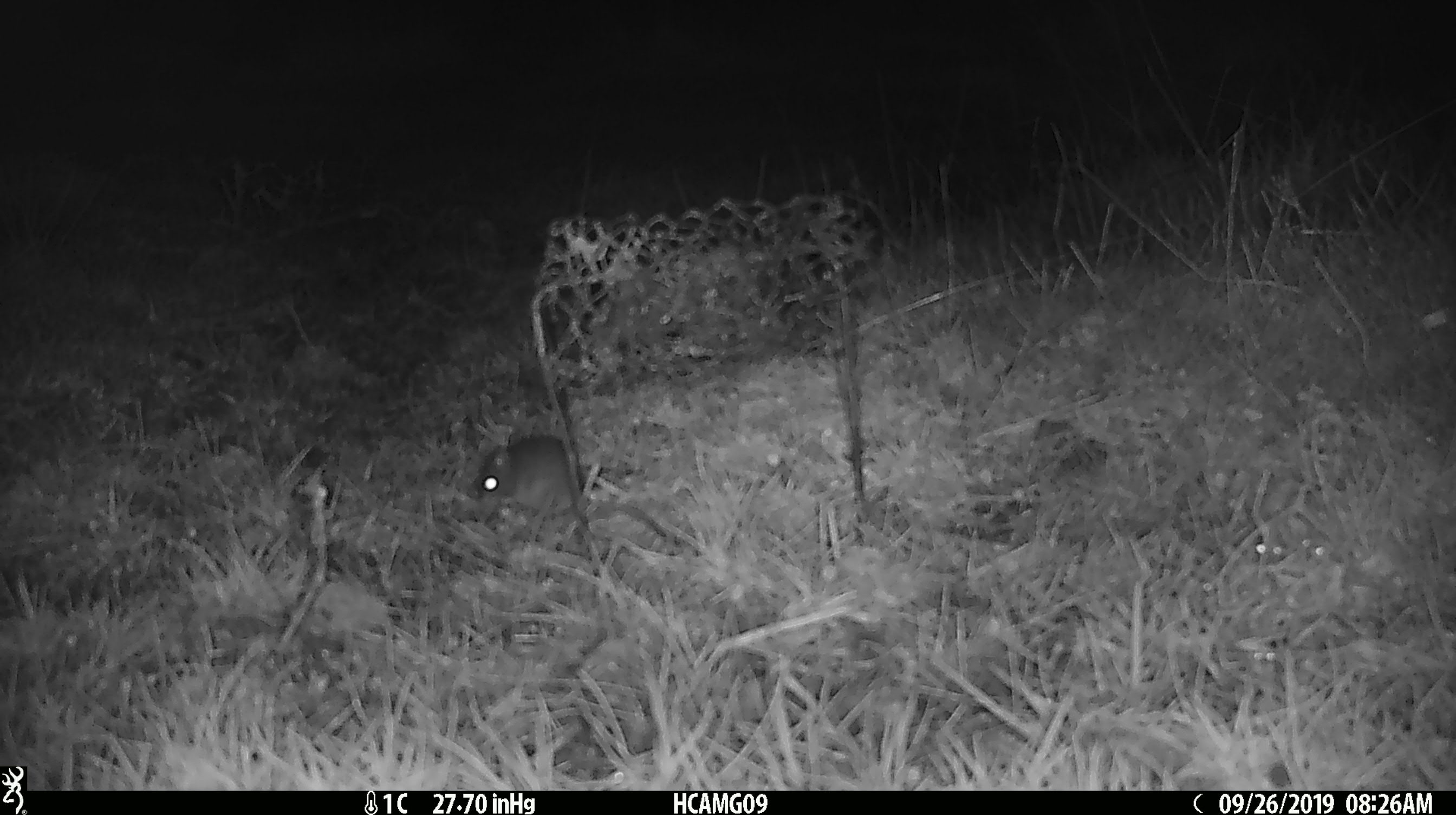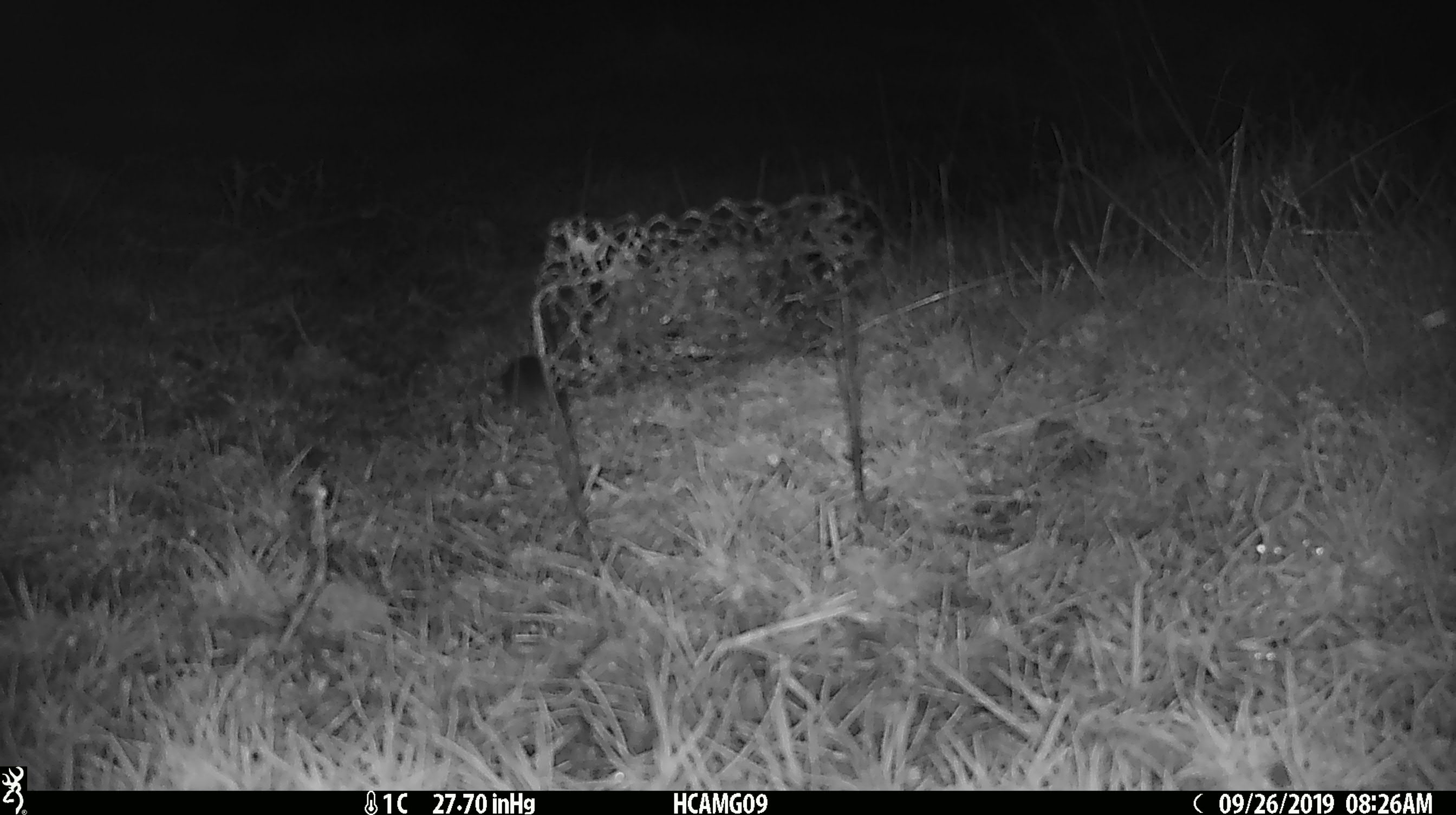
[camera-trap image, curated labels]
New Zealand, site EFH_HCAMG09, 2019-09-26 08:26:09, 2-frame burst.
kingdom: Animalia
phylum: Chordata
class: Mammalia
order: Rodentia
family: Muridae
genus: Mus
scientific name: Mus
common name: mouse